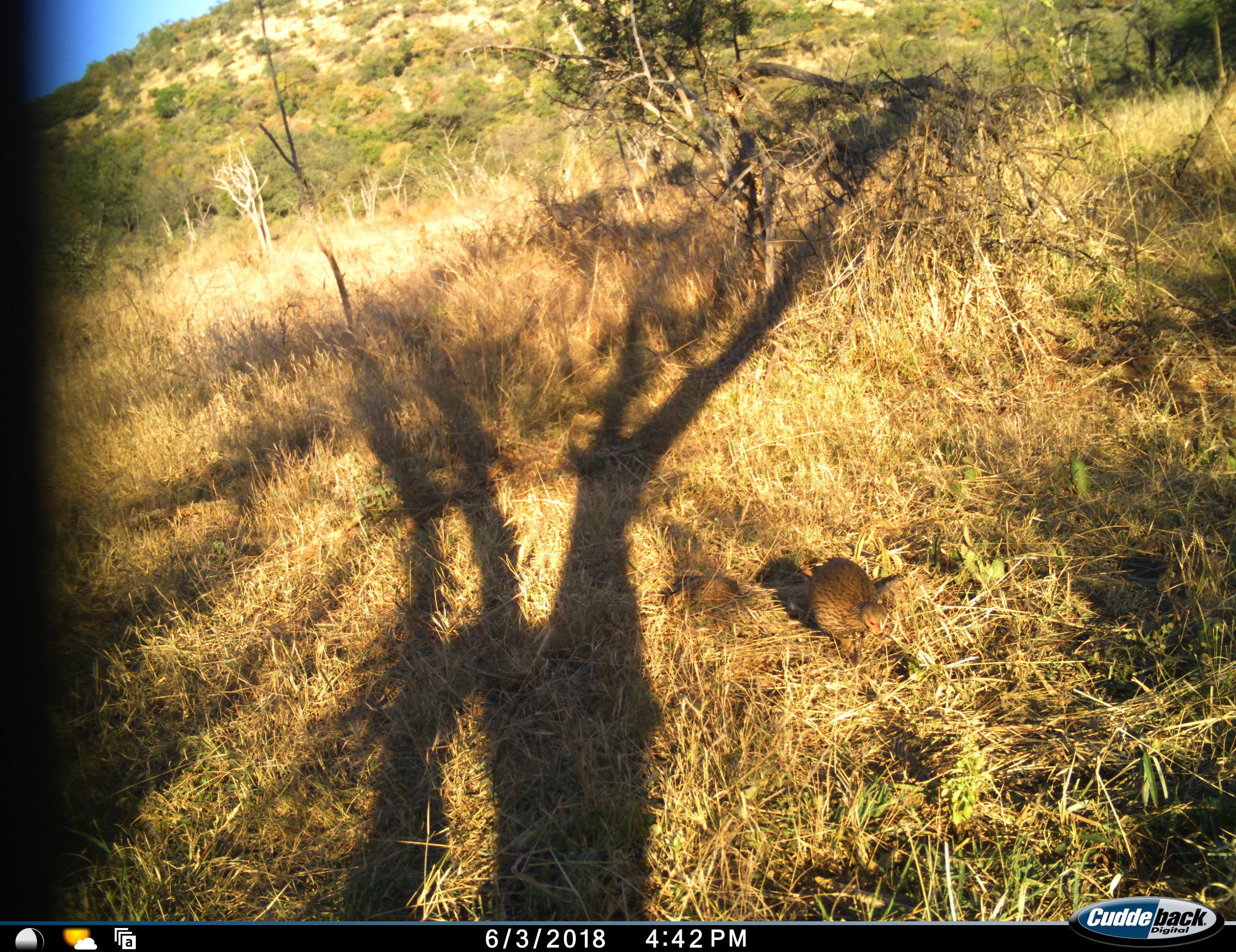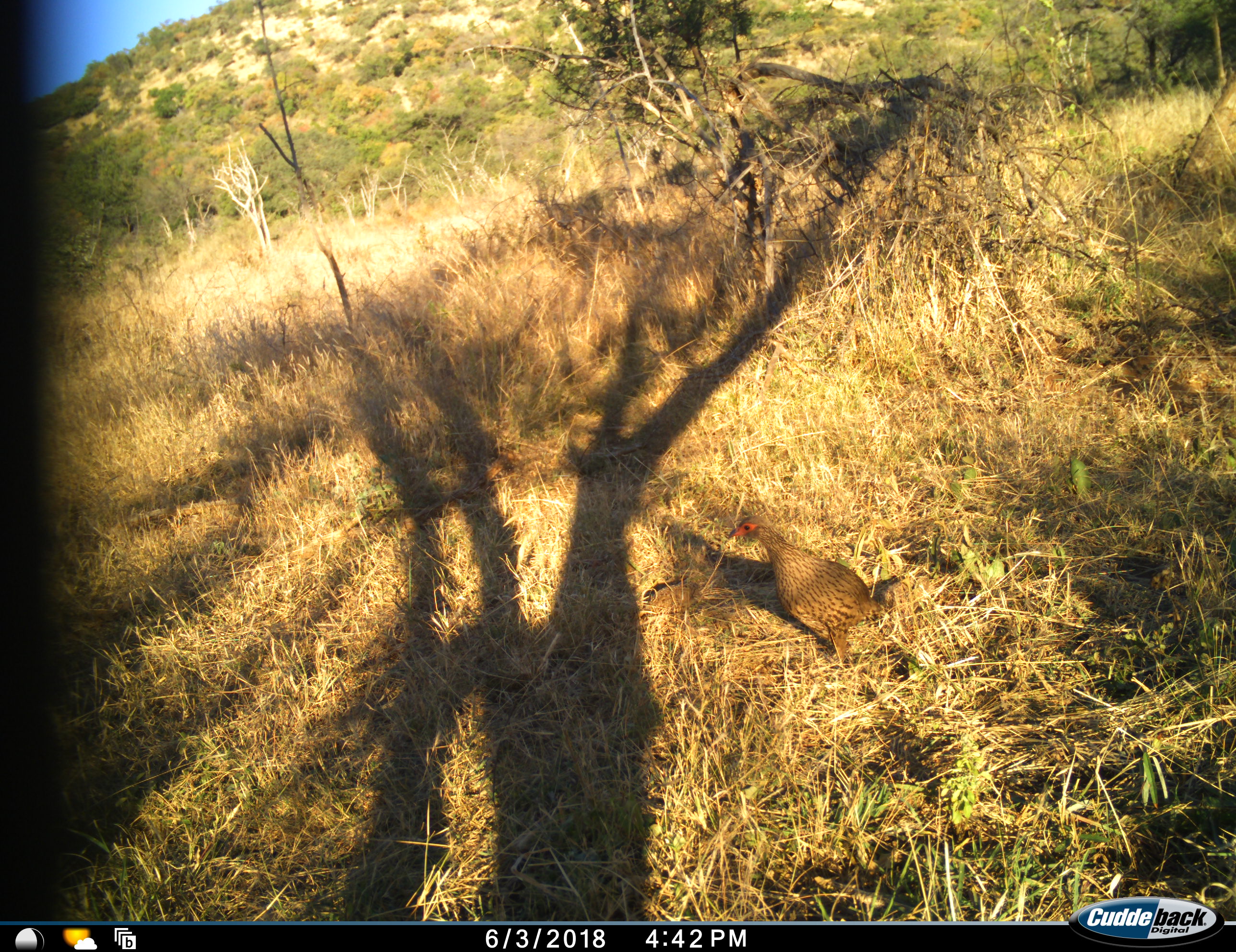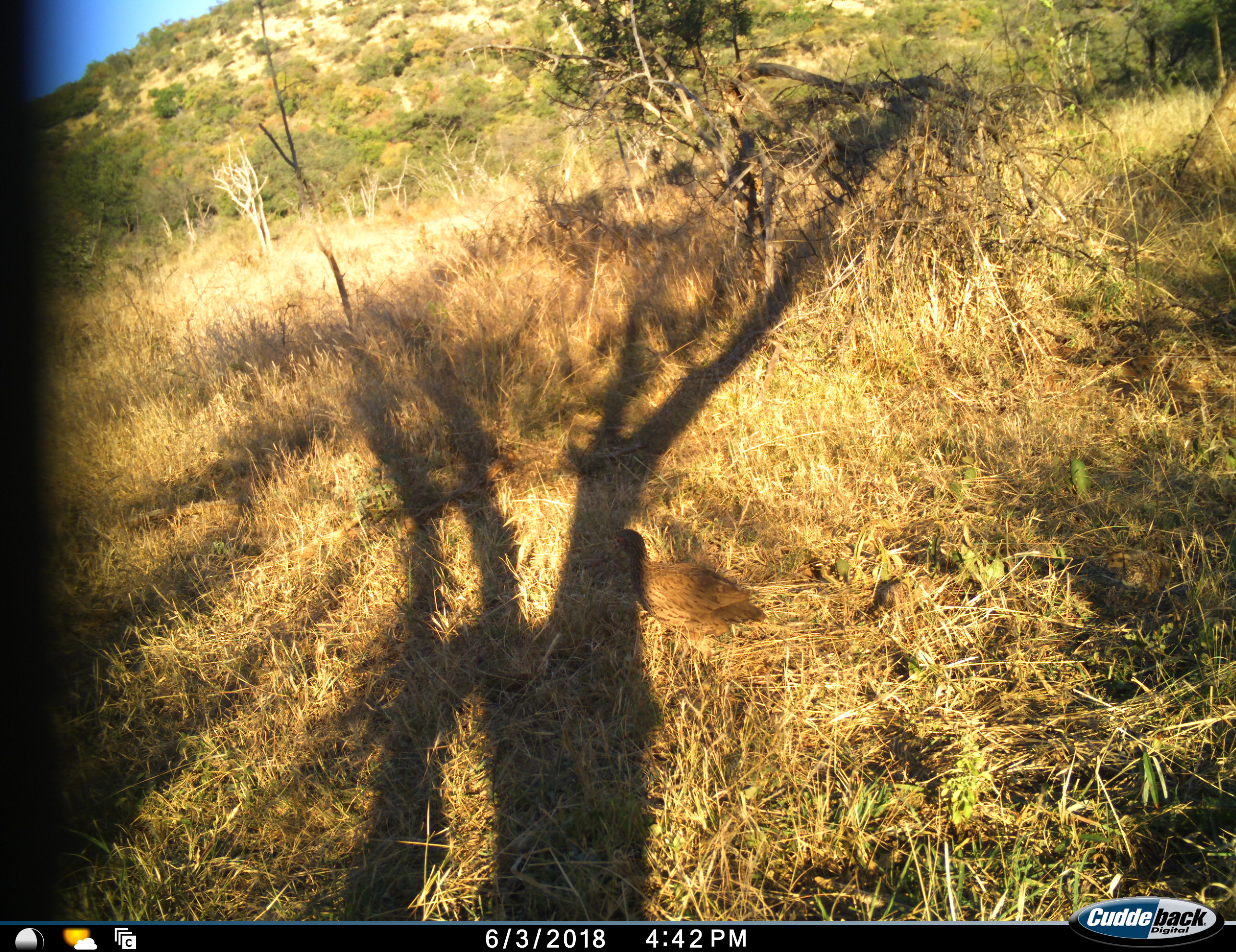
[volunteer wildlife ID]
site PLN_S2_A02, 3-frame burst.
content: unidentified animal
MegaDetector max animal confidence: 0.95